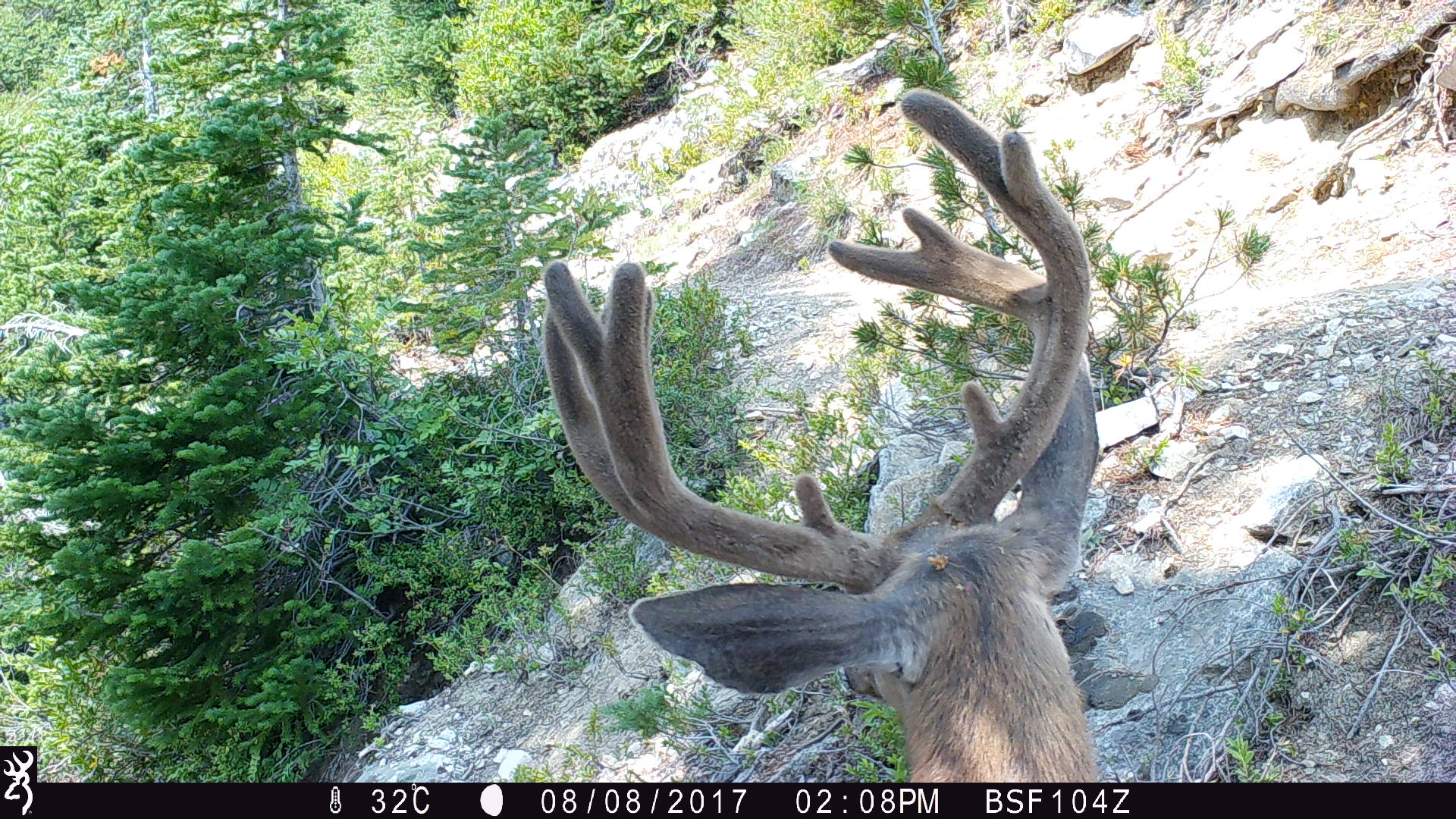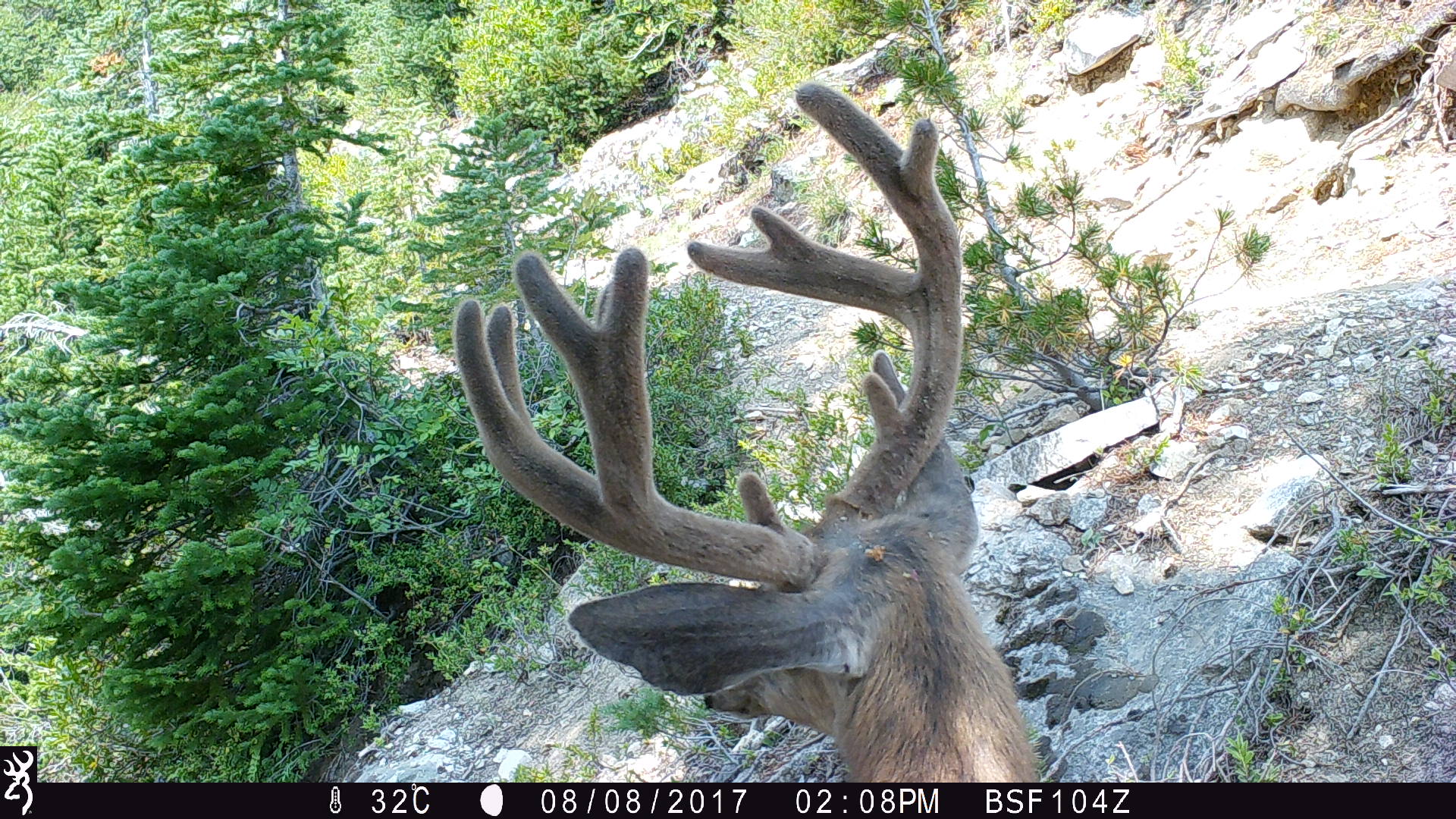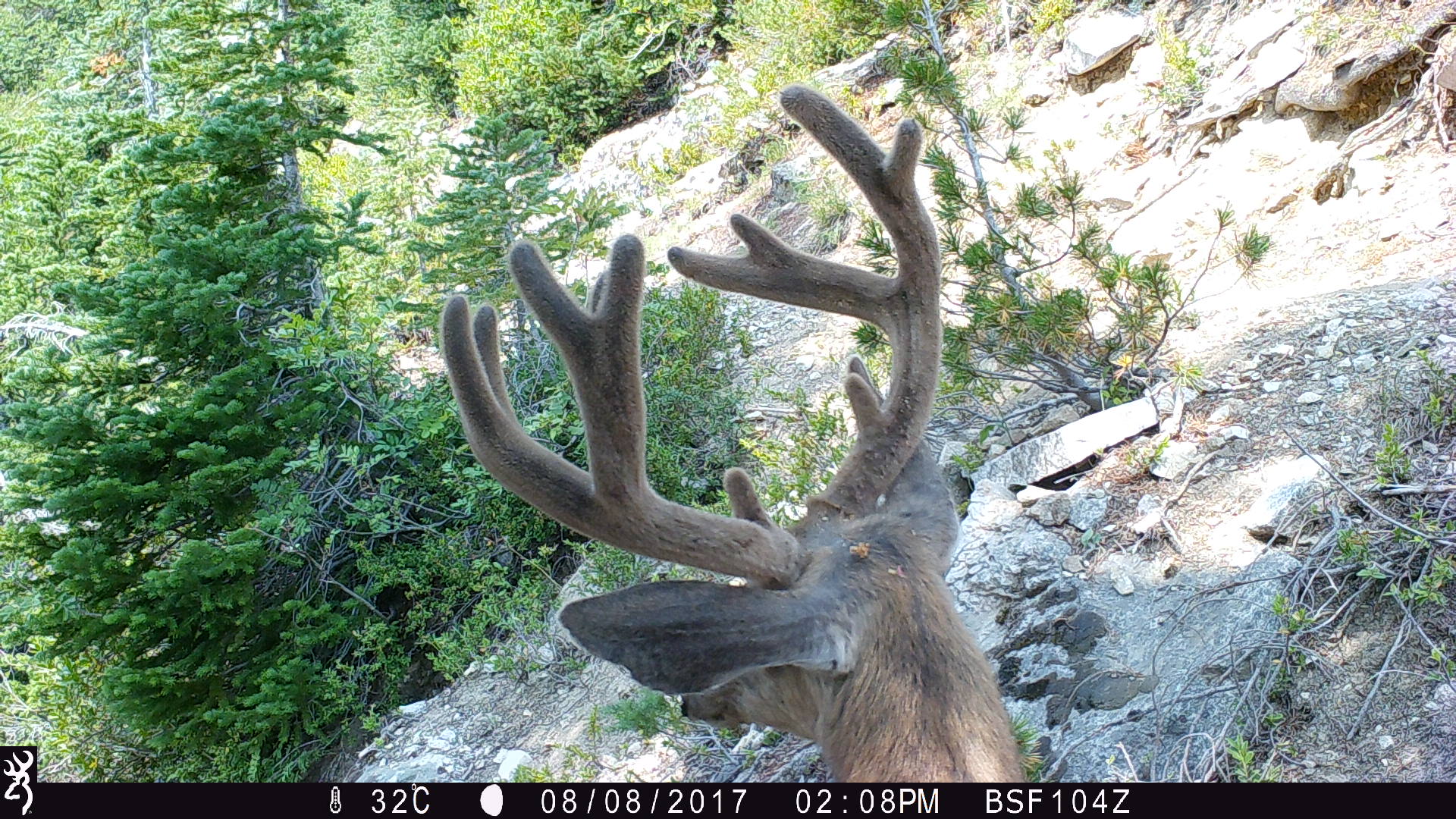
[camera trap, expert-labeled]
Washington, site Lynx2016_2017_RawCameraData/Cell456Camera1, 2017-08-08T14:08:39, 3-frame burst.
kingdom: Animalia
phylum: Chordata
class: Mammalia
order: Artiodactyla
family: Cervidae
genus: Odocoileus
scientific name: Odocoileus hemionus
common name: mule deer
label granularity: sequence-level